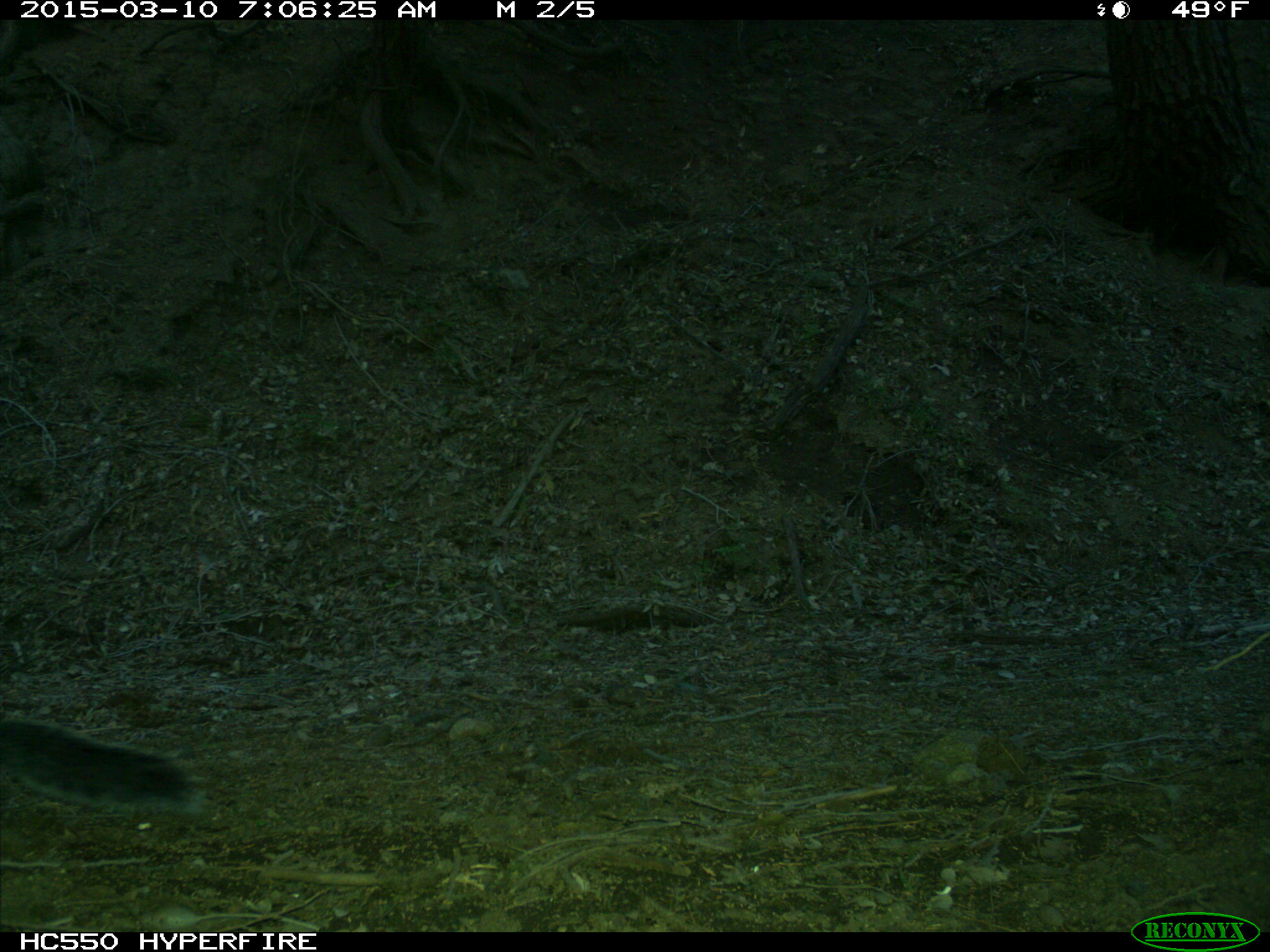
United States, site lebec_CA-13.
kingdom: Animalia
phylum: Chordata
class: Mammalia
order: Rodentia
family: Sciuridae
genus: Sciurus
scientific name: Sciurus carolinensis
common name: eastern gray squirrel